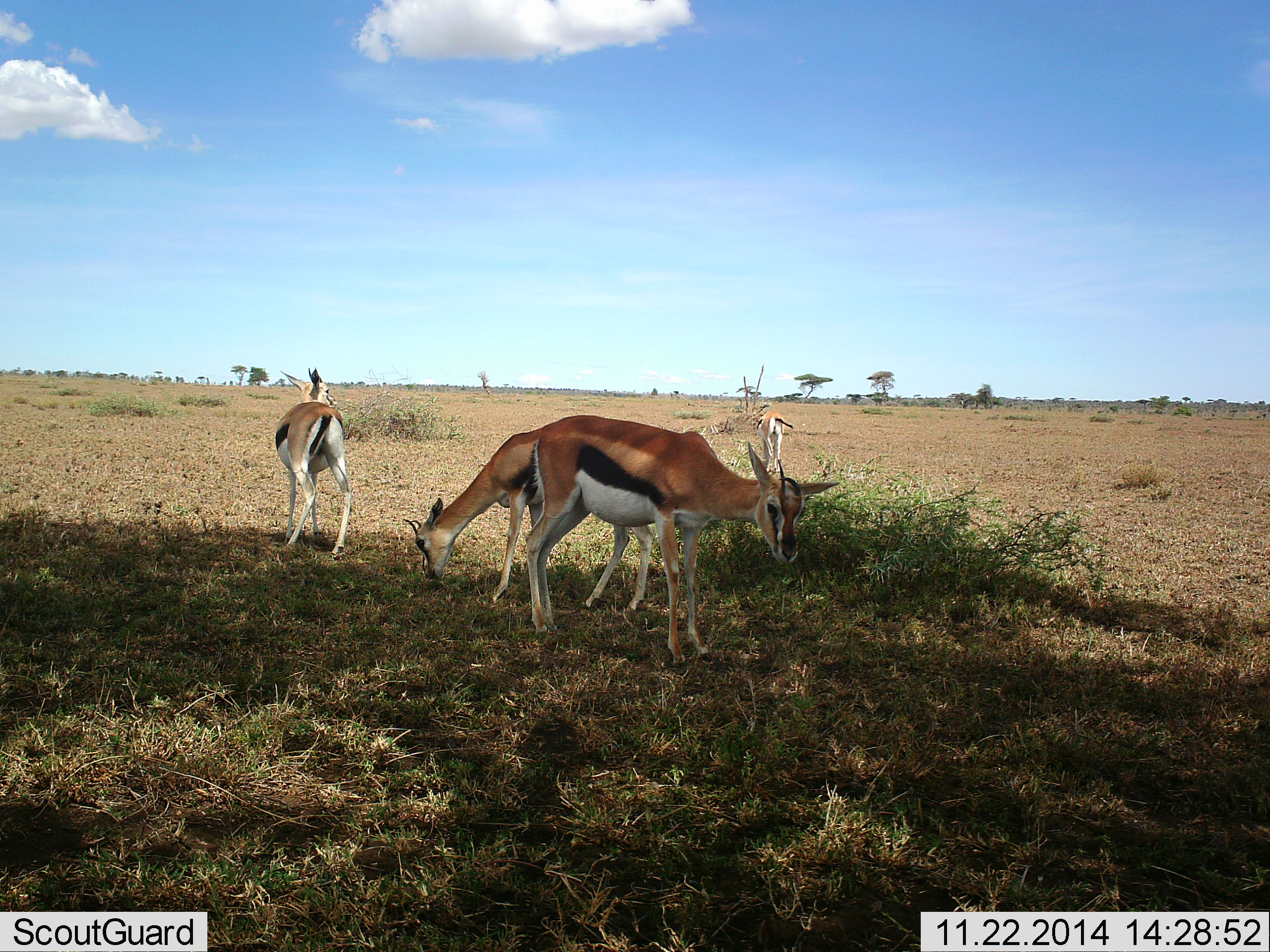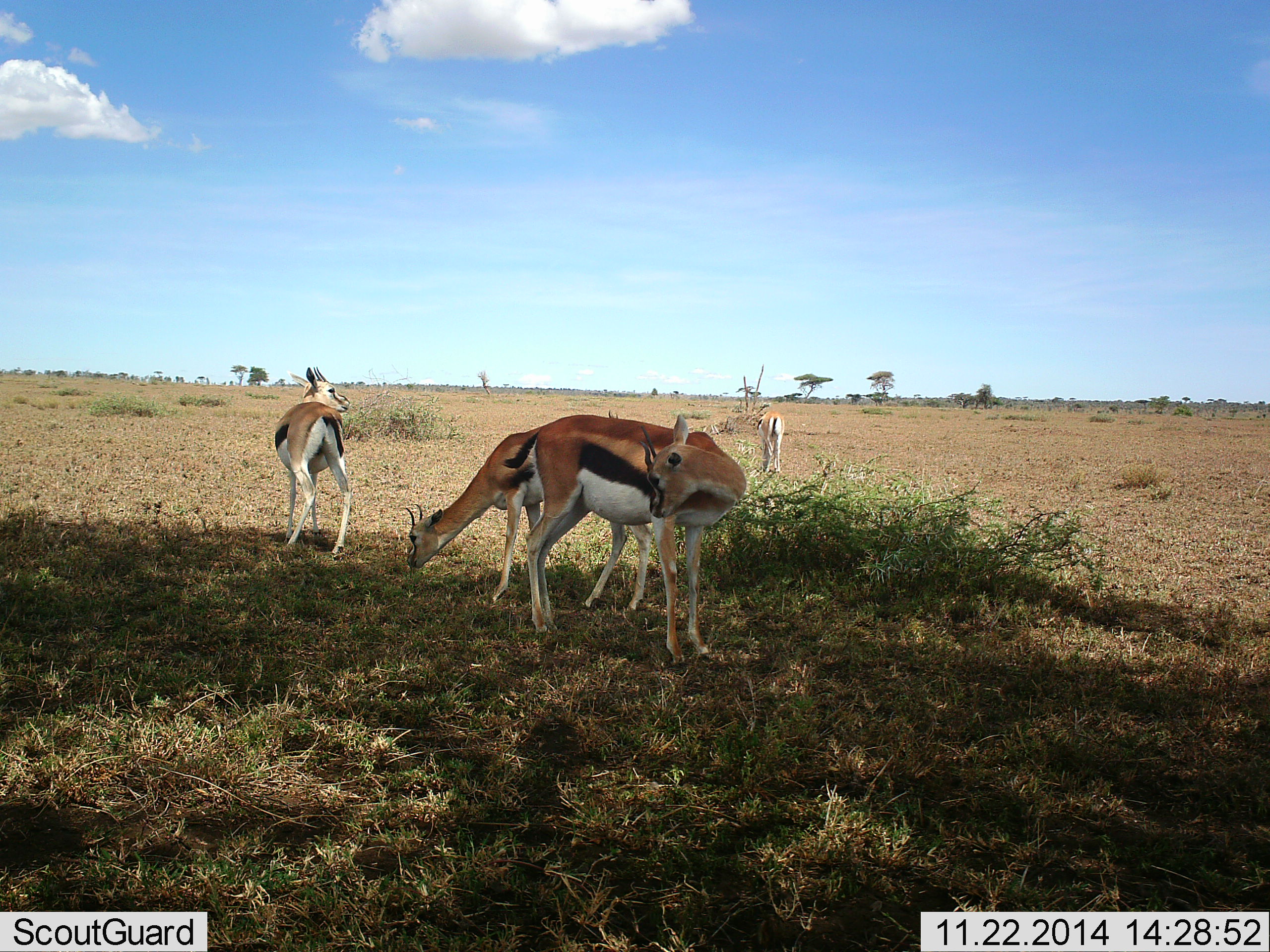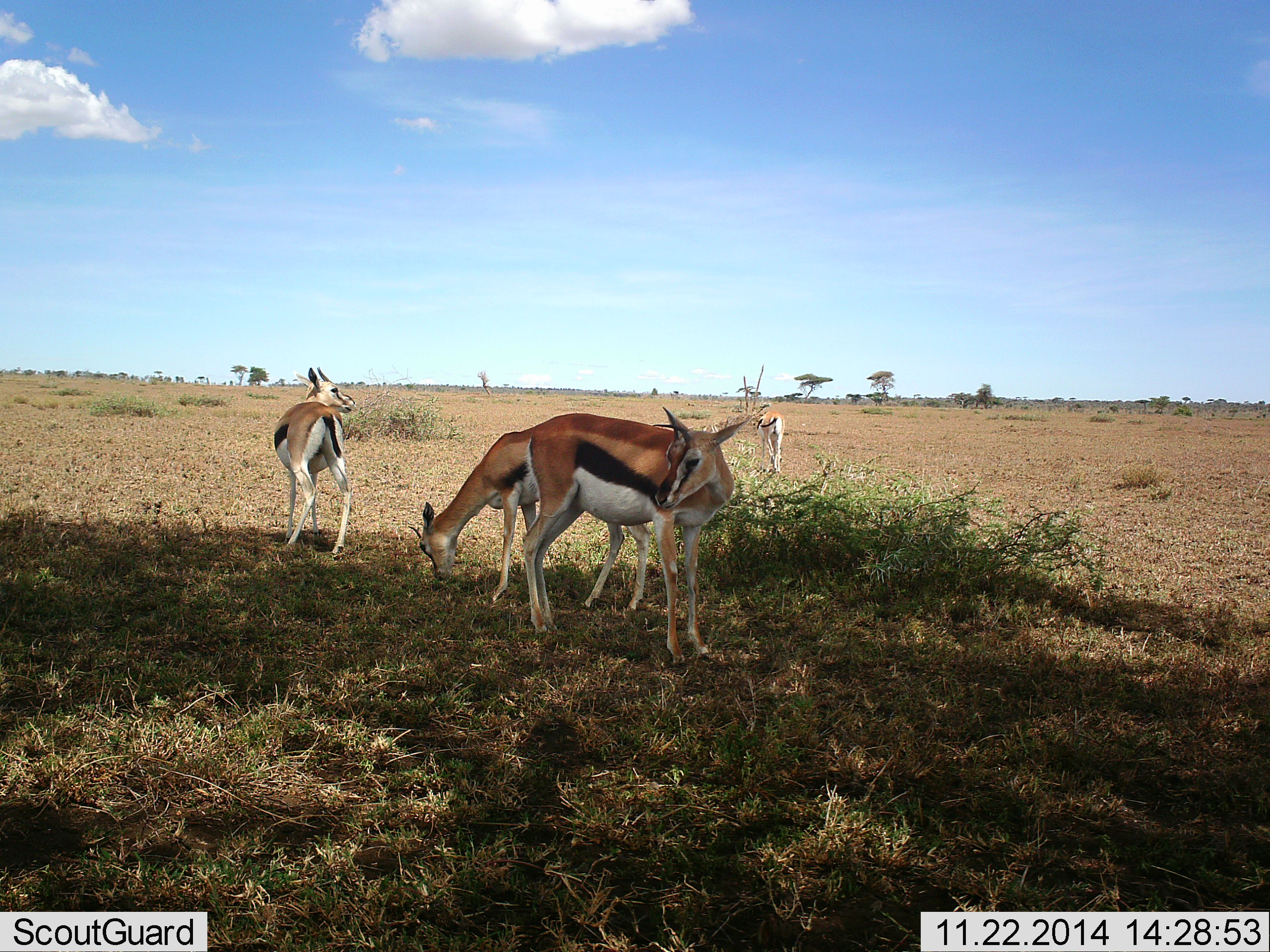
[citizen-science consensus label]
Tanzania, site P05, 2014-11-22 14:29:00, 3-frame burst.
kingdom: Animalia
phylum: Chordata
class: Mammalia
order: Artiodactyla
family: Bovidae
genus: Eudorcas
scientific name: Eudorcas thomsonii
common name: thomson's gazelle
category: gazellethomsons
Gazellethomsons (thomson's gazelle) (Eudorcas thomsonii), count 4. Behavior (volunteer vote fractions): standing 80%, resting 10%, moving 0%, interacting 10%. Young present (vote fraction): 0%. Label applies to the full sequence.